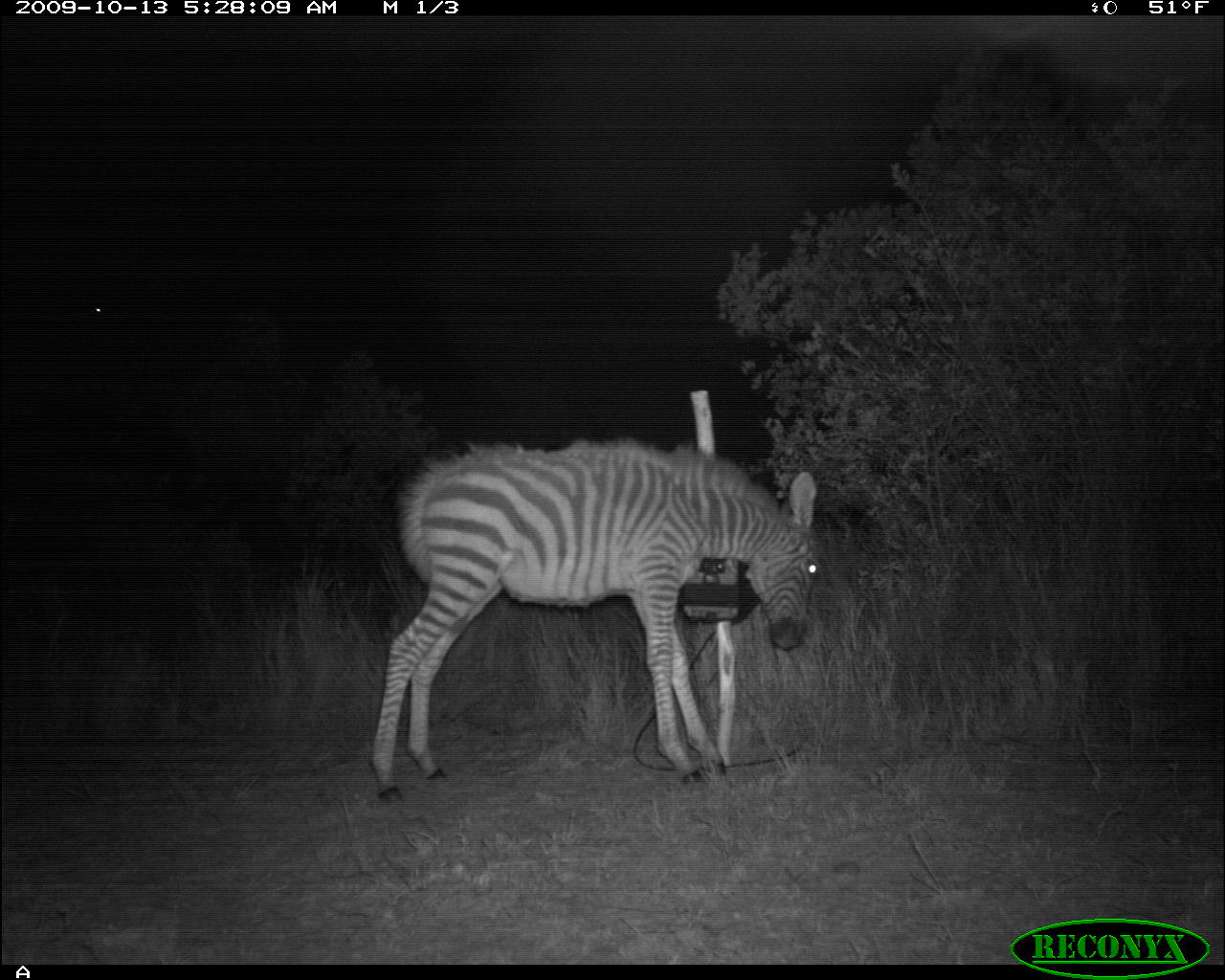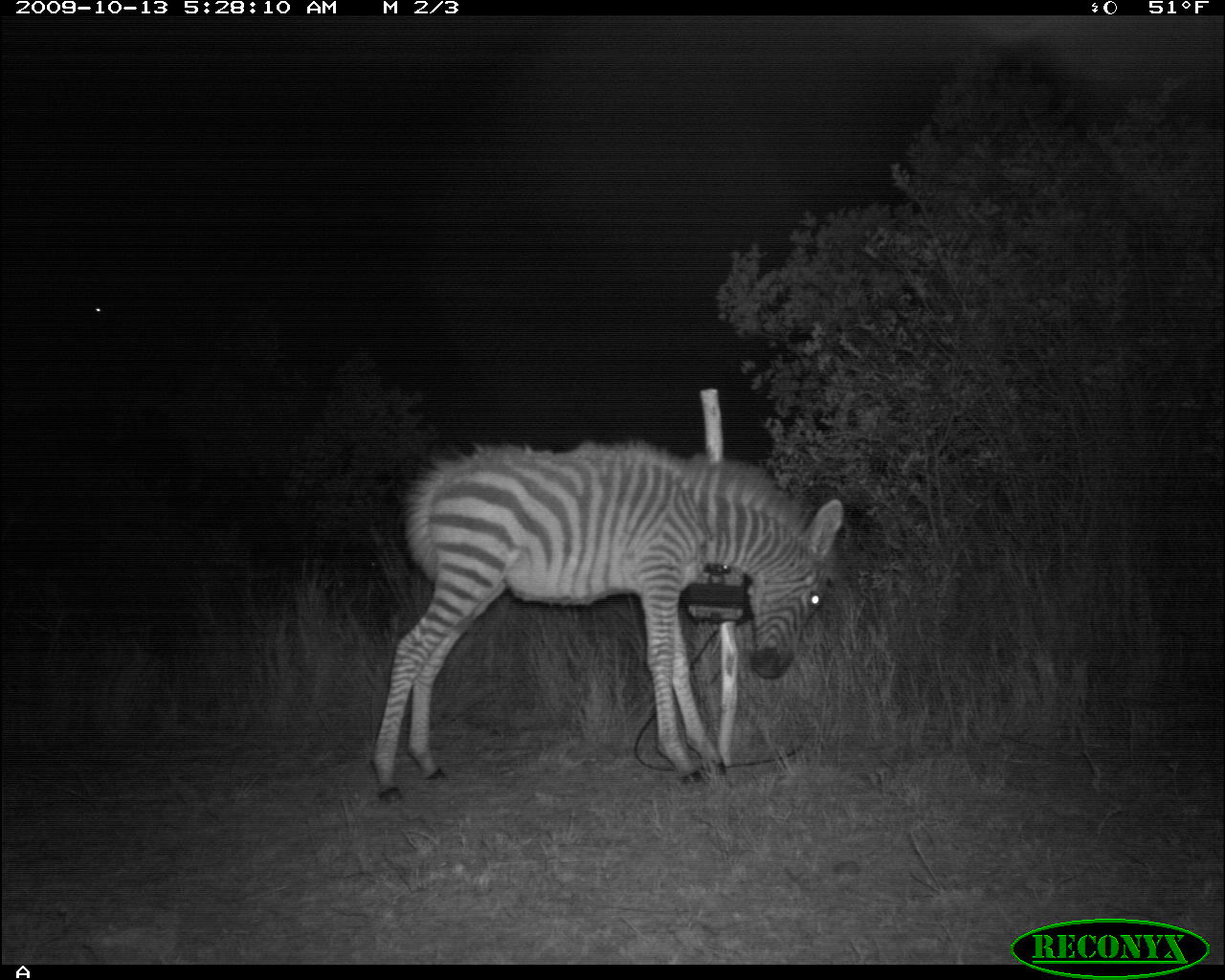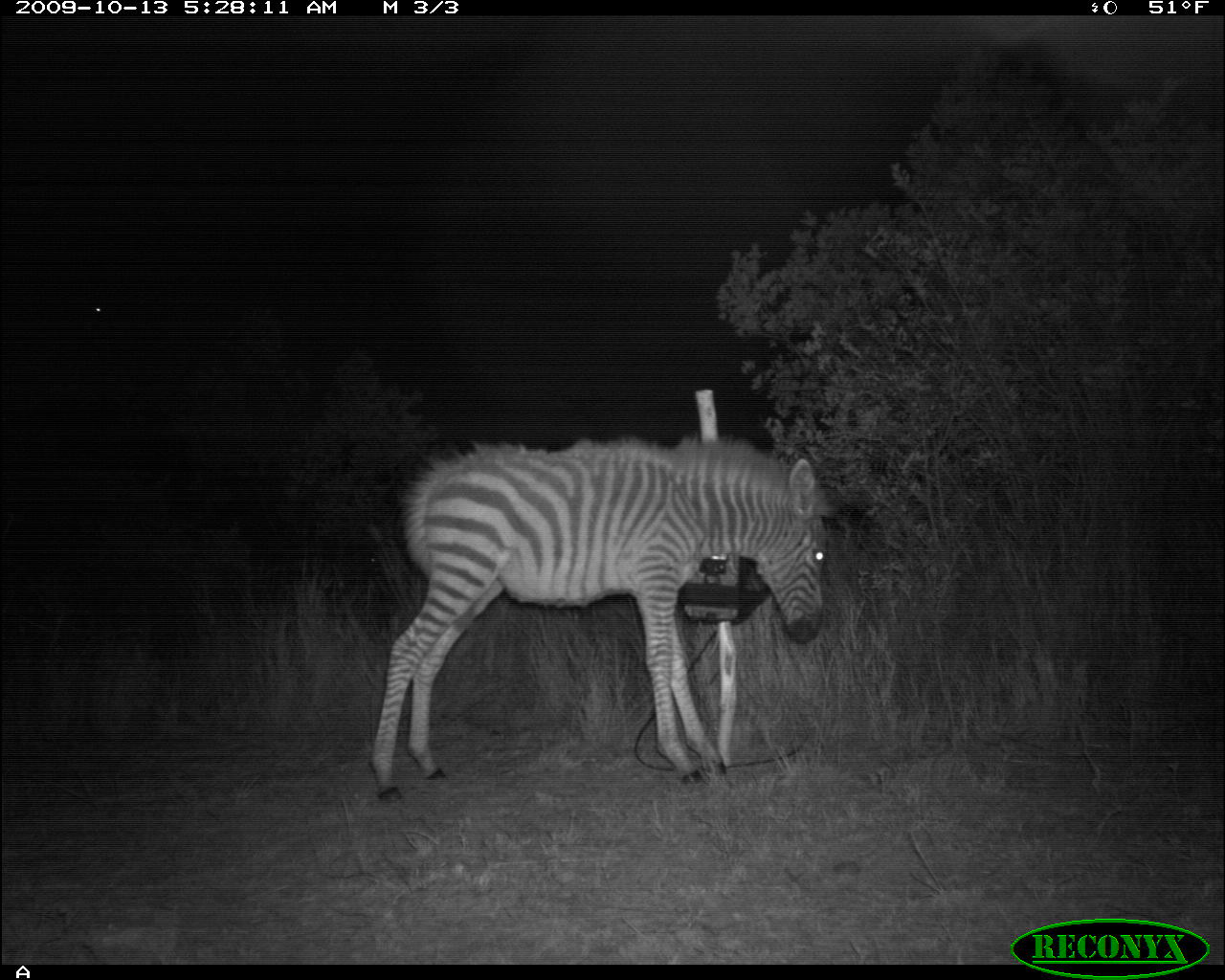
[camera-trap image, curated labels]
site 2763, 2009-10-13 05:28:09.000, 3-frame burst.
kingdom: Animalia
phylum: Chordata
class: Mammalia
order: Perissodactyla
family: Equidae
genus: Equus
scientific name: Equus quagga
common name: plains zebra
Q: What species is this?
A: Equus quagga (plains zebra).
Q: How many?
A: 2.